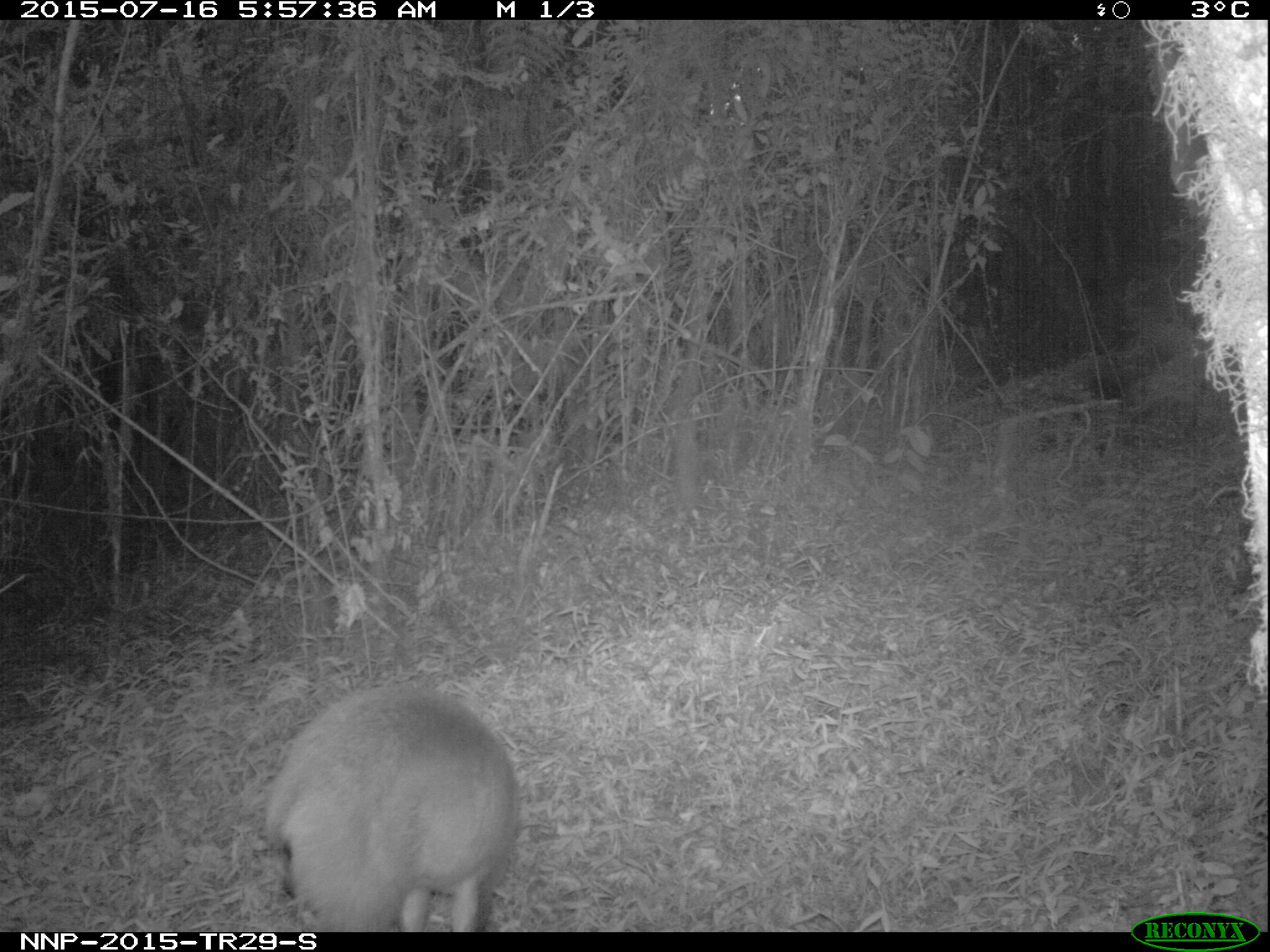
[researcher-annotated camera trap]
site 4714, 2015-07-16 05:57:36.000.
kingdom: Animalia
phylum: Chordata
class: Mammalia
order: Artiodactyla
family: Bovidae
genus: Cephalophus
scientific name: Cephalophus nigrifrons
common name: black-fronted duiker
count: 1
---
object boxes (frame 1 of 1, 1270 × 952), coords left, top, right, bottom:
cephalophus nigrifrons: 256, 681, 519, 932